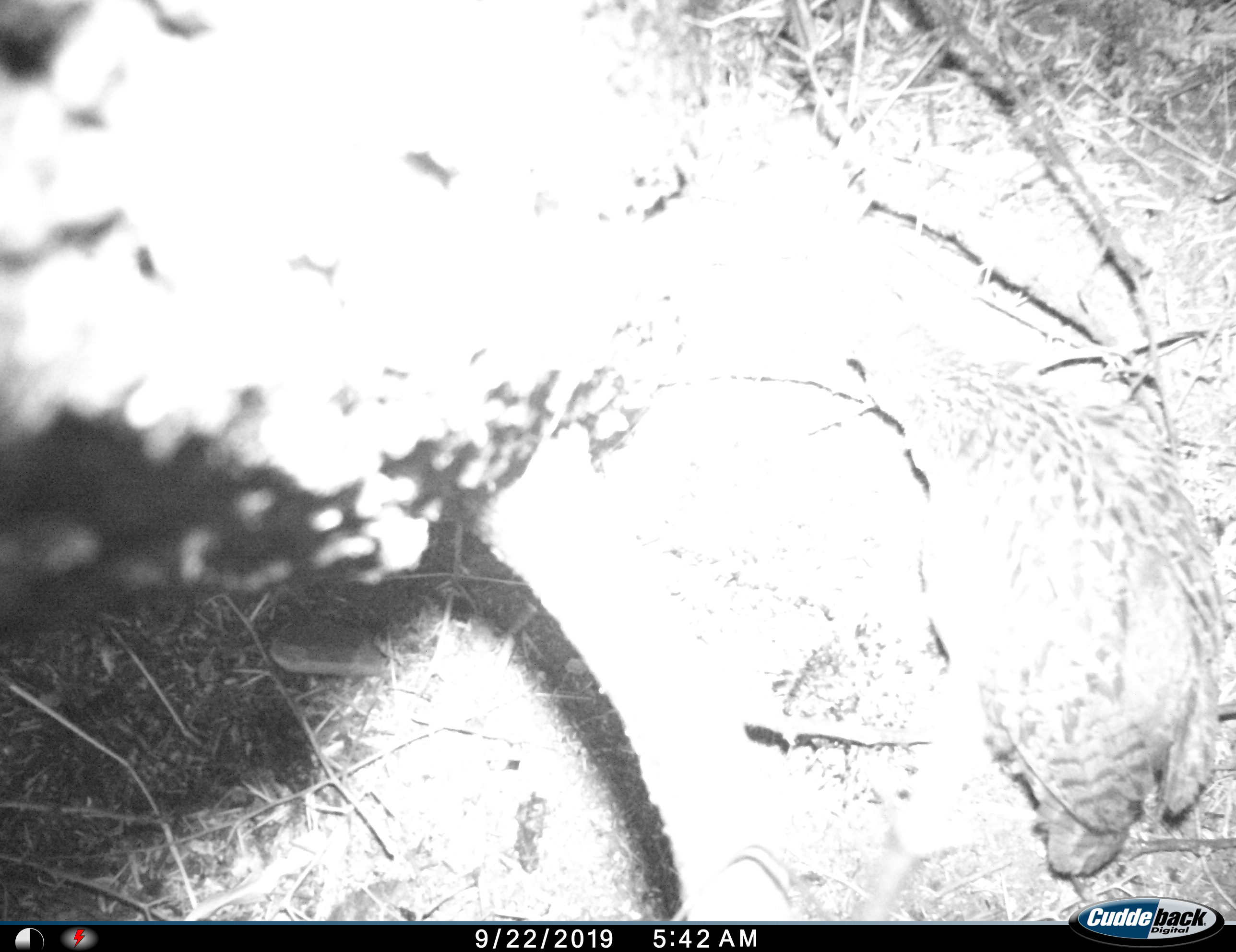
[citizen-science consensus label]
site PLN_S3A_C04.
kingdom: Animalia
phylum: Chordata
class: Aves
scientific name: Aves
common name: bird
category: birdother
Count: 1.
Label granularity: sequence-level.